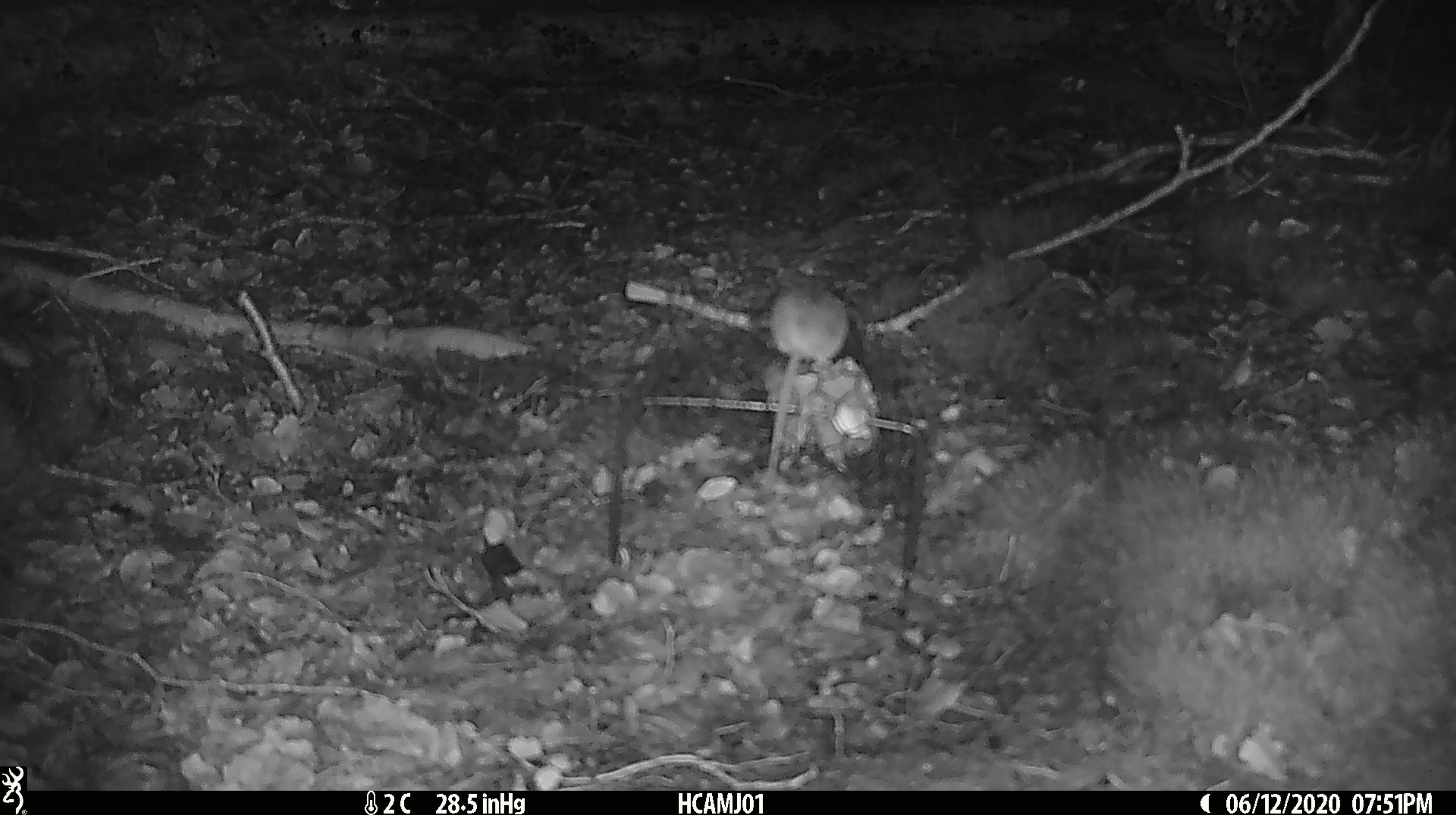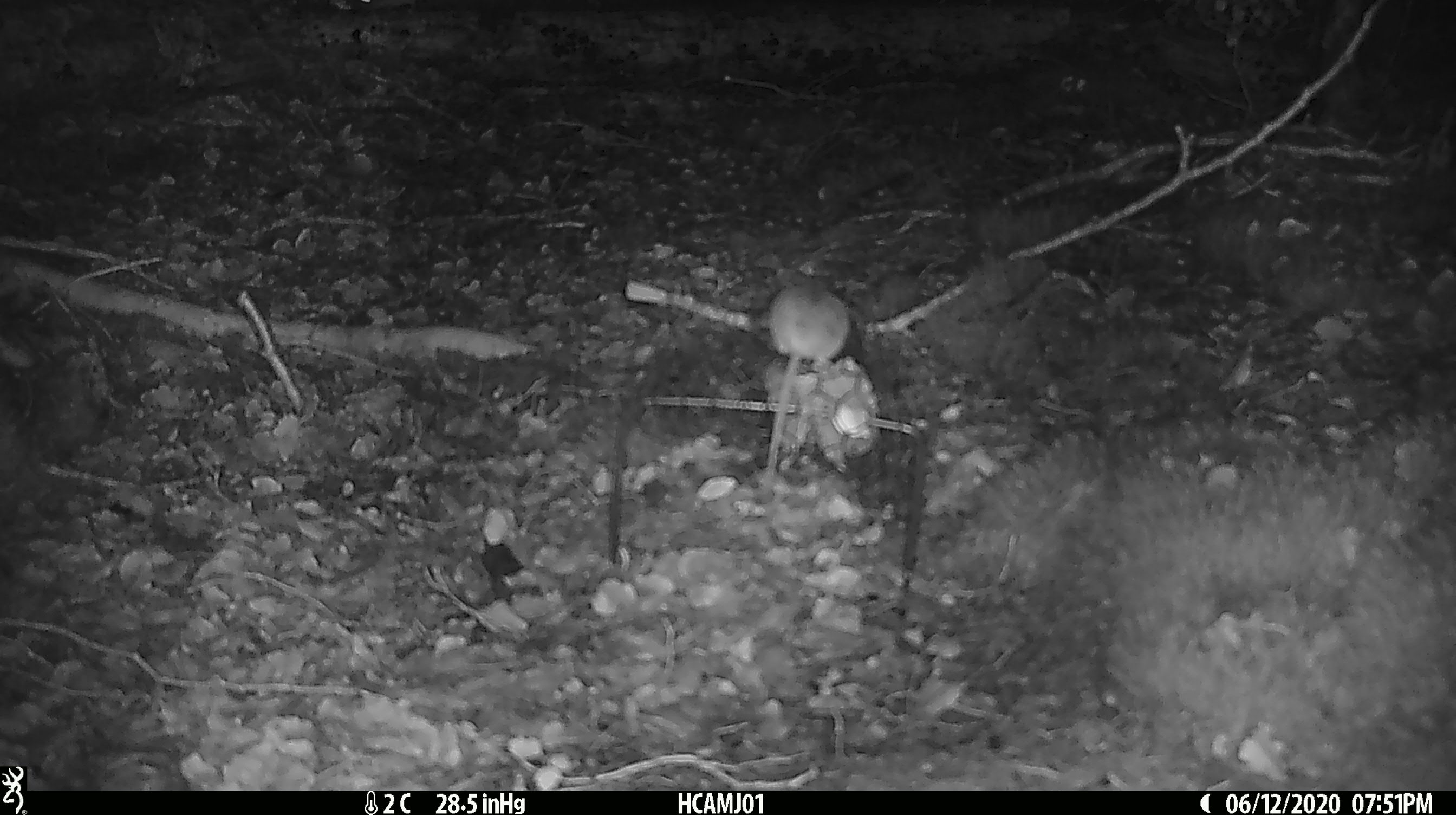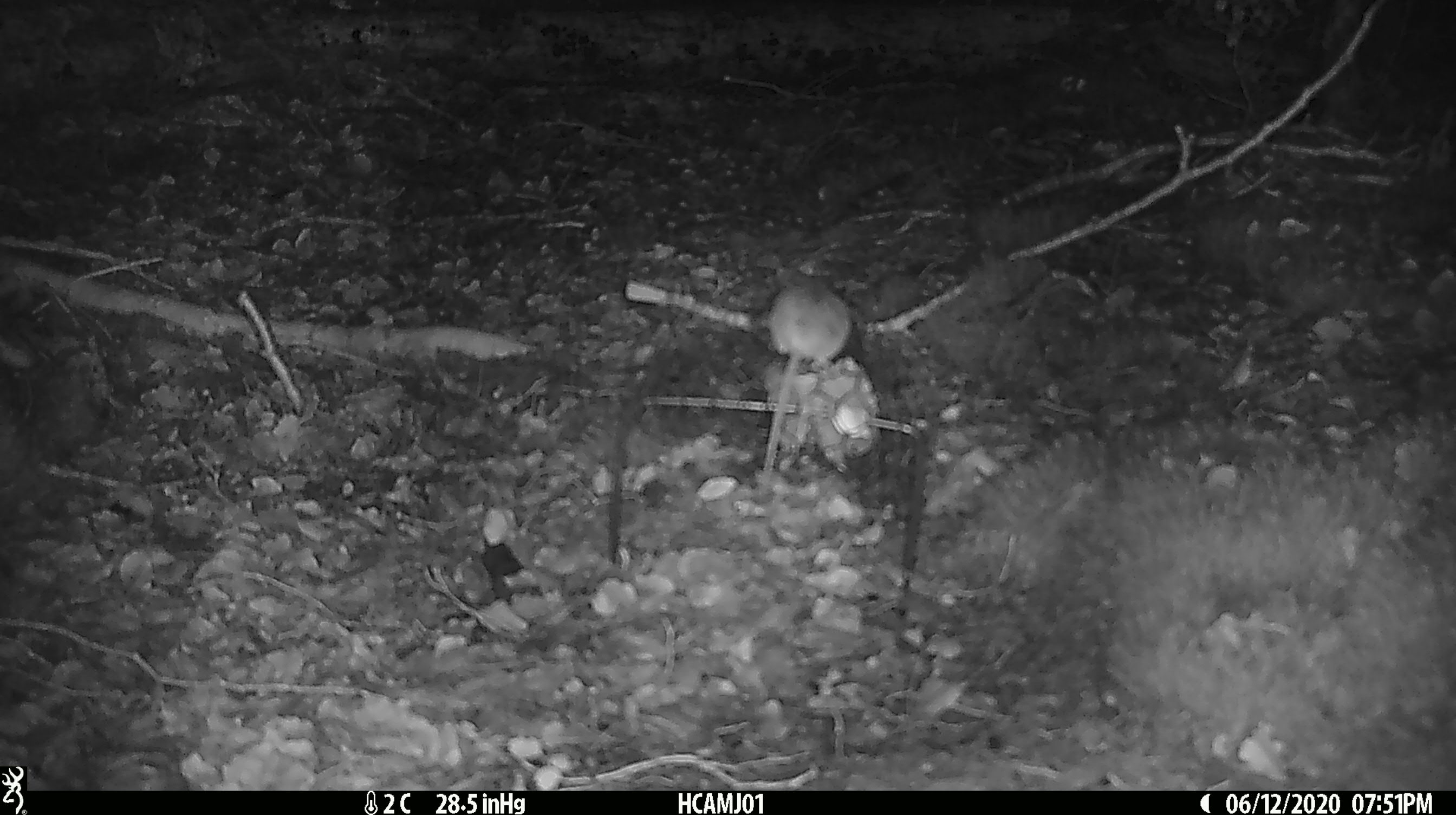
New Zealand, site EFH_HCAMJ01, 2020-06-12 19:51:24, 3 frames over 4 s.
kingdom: Animalia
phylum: Chordata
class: Mammalia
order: Rodentia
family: Muridae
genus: Mus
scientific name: Mus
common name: mouse